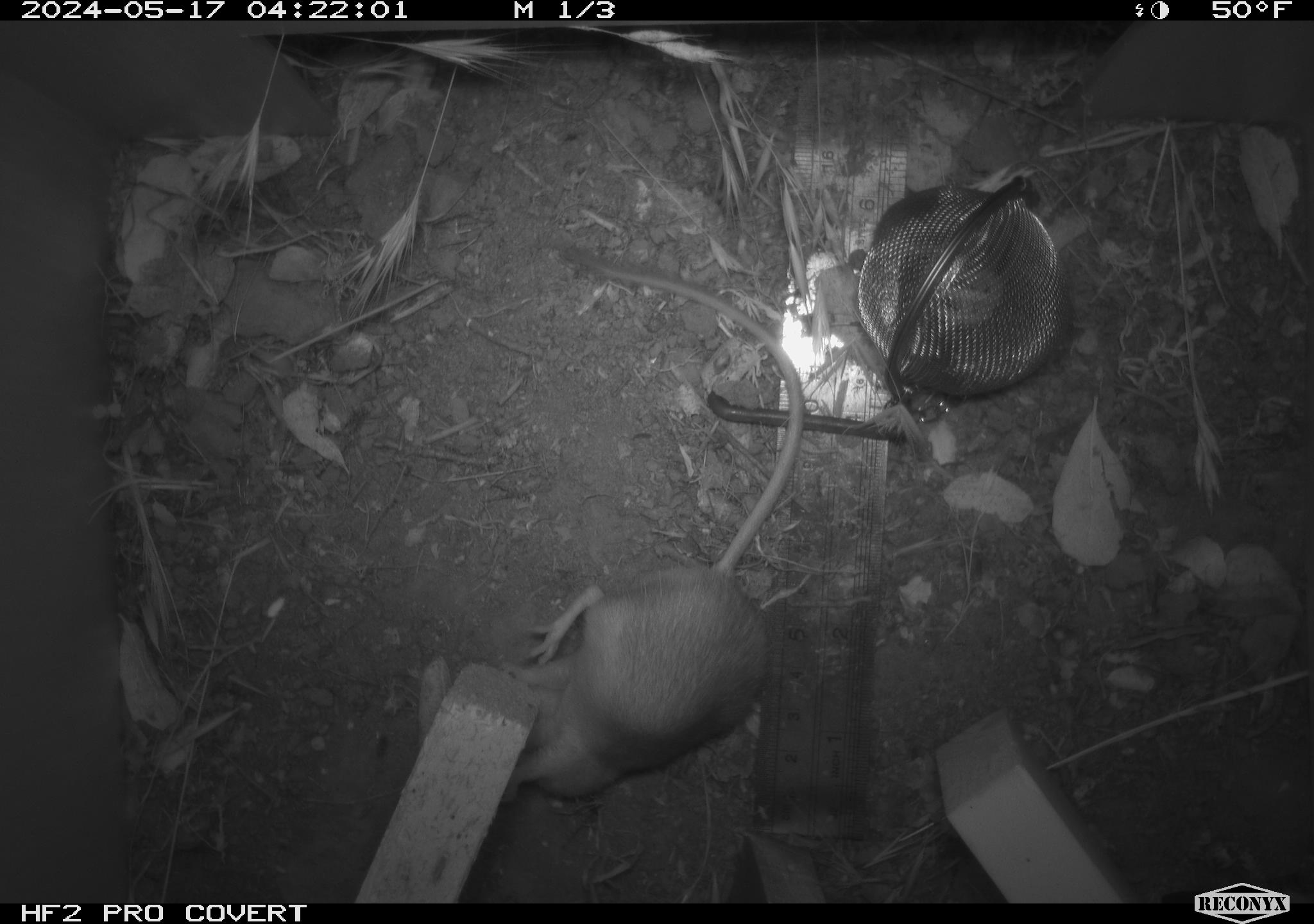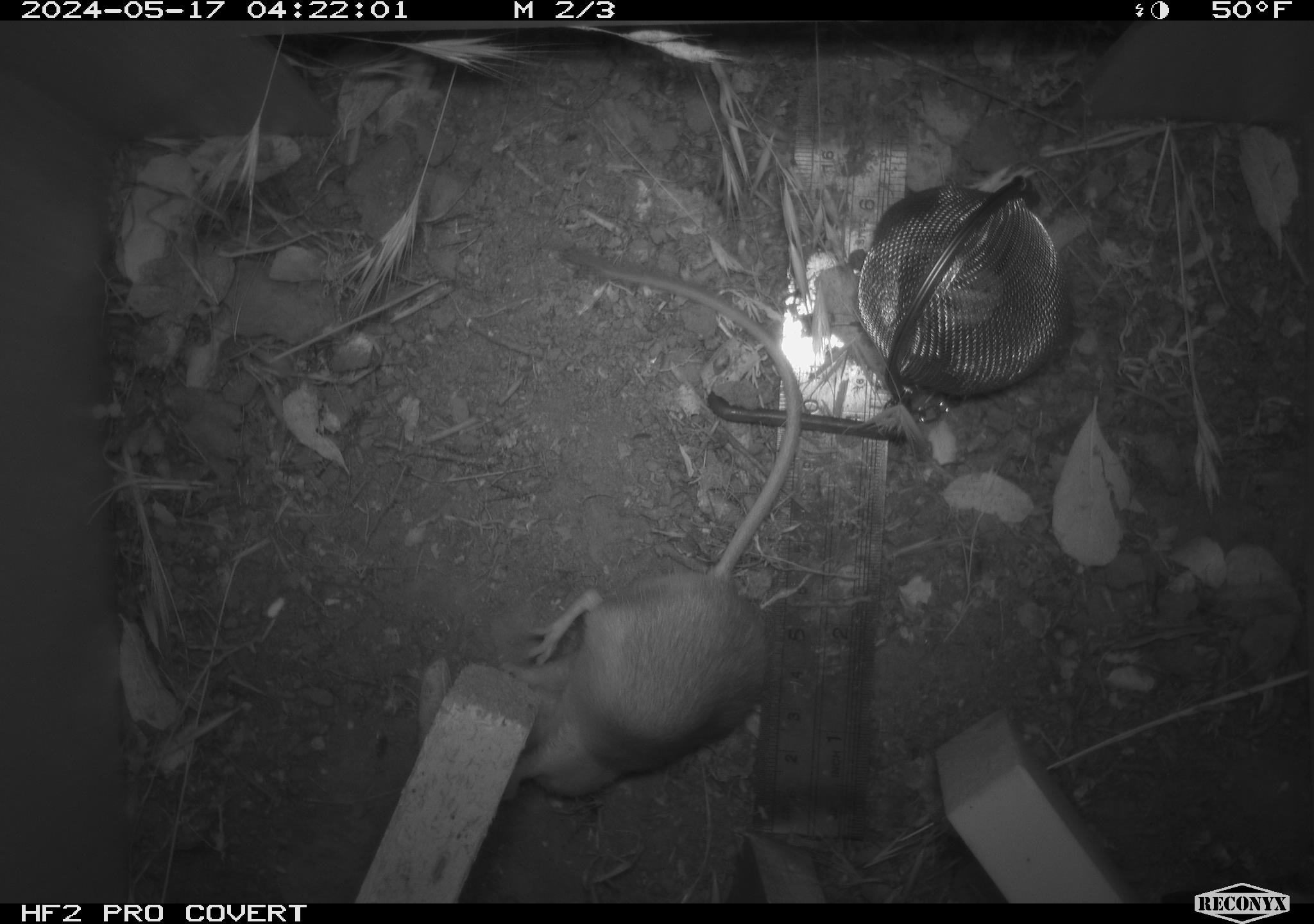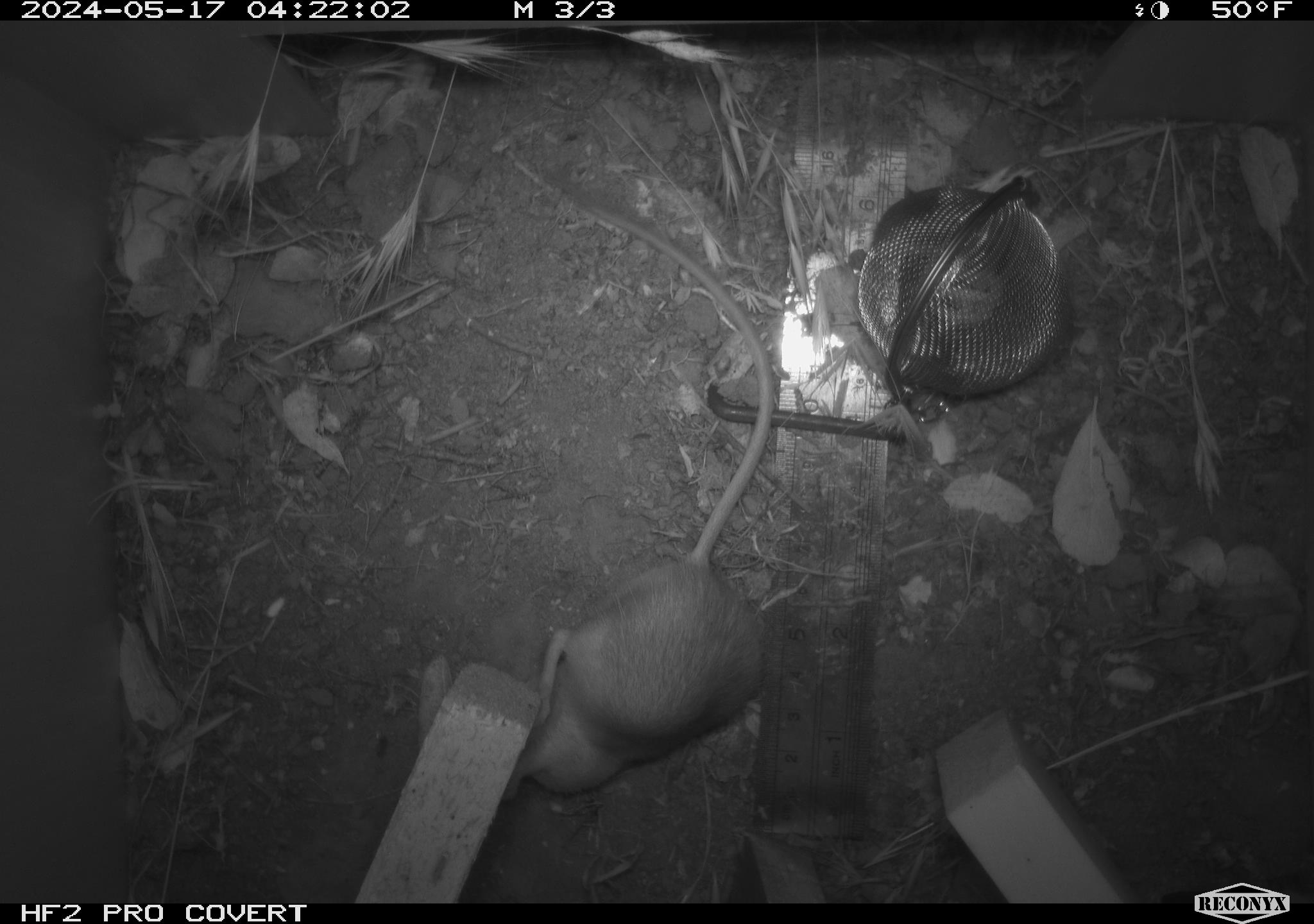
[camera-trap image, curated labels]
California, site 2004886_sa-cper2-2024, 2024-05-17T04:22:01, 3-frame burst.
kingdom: Animalia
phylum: Chordata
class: Mammalia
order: Rodentia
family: Heteromyidae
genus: Dipodomys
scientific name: Dipodomys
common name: kangaroo rats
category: dipodomys species